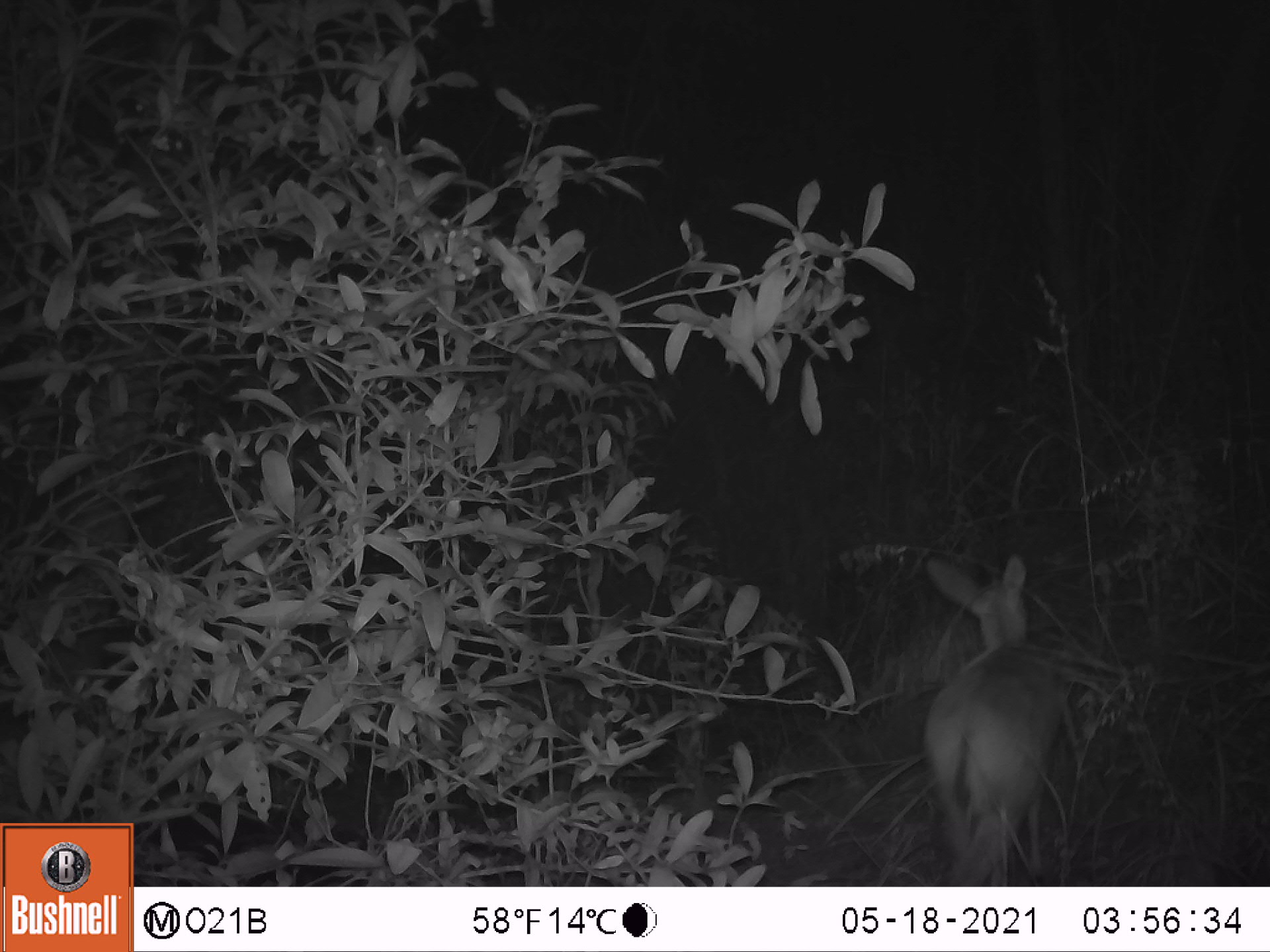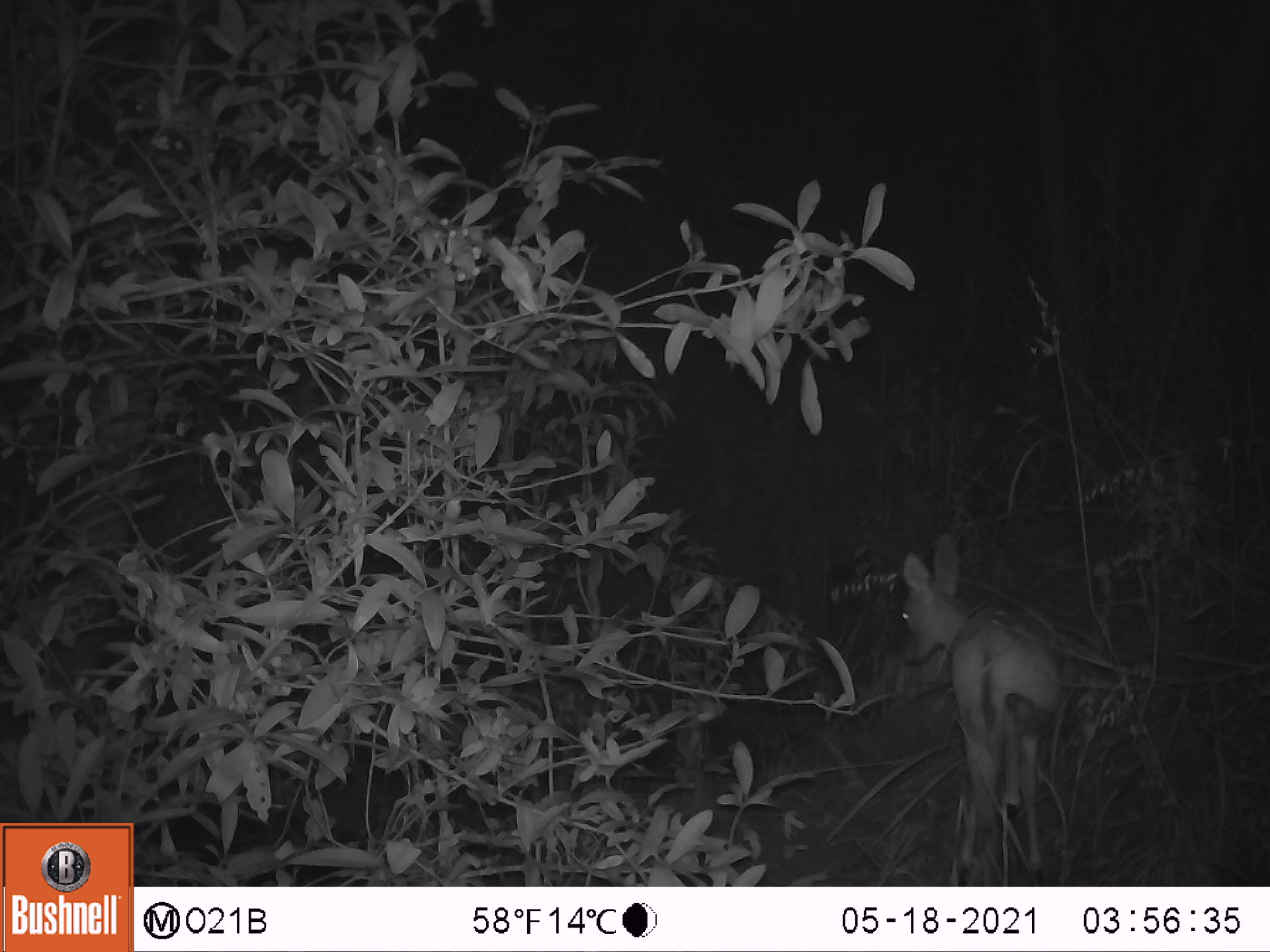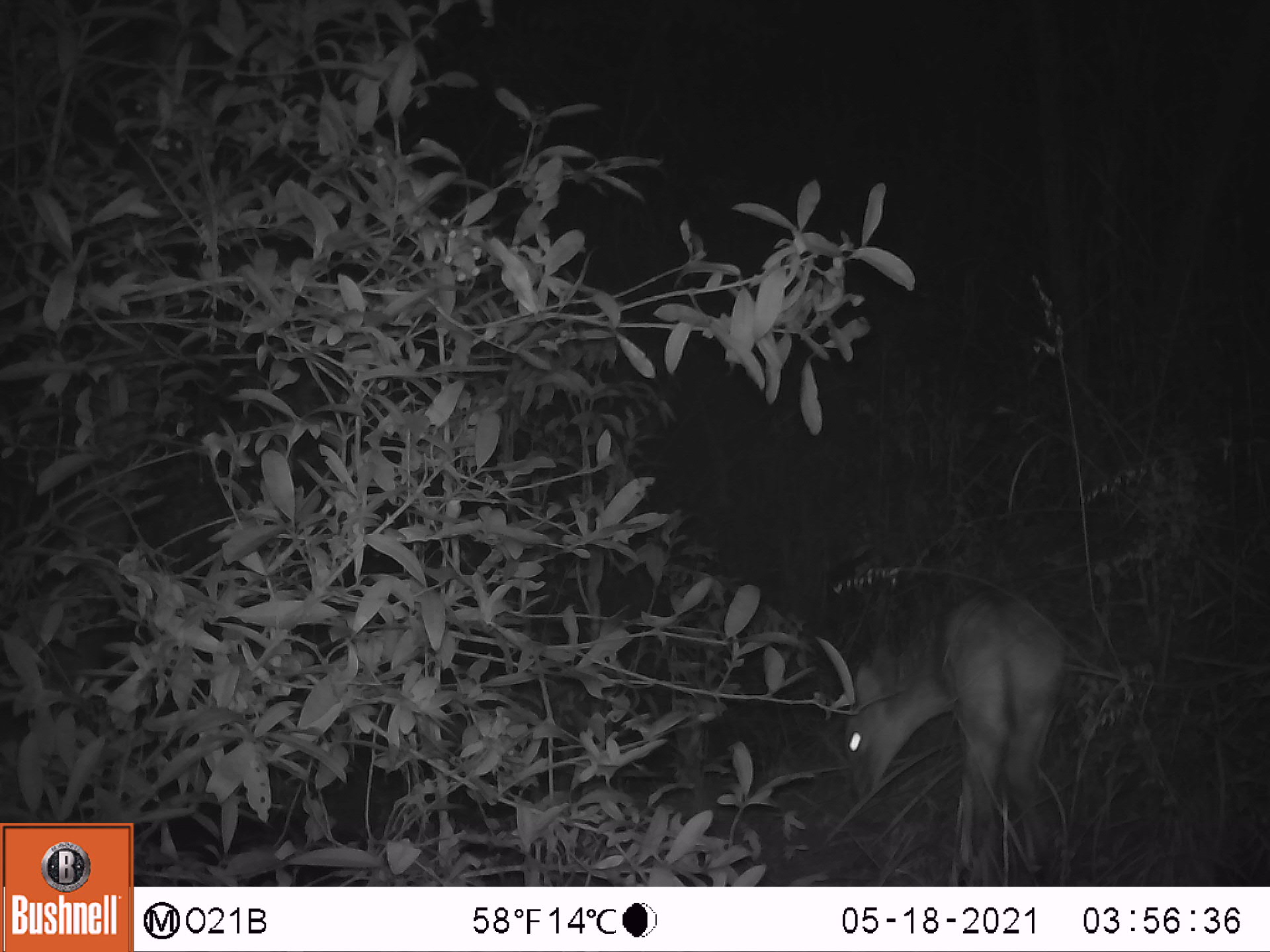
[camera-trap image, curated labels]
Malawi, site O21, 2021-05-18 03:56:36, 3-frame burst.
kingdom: Animalia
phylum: Chordata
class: Mammalia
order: Artiodactyla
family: Bovidae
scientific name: Antilopinae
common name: small antelope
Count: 1.